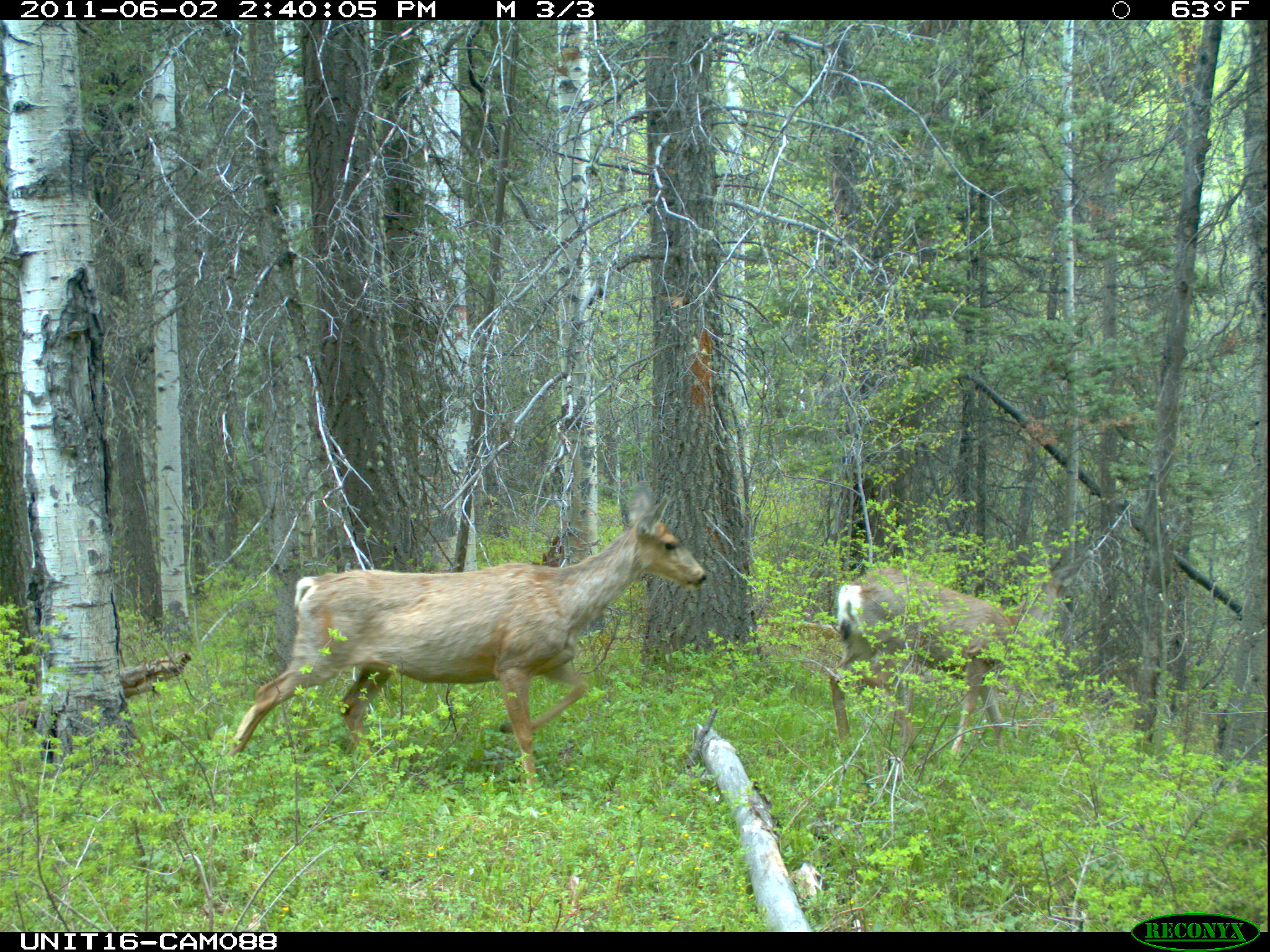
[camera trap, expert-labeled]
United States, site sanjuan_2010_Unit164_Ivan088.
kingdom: Animalia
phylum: Chordata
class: Mammalia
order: Artiodactyla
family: Cervidae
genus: Odocoileus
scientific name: Odocoileus hemionus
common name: mule deer